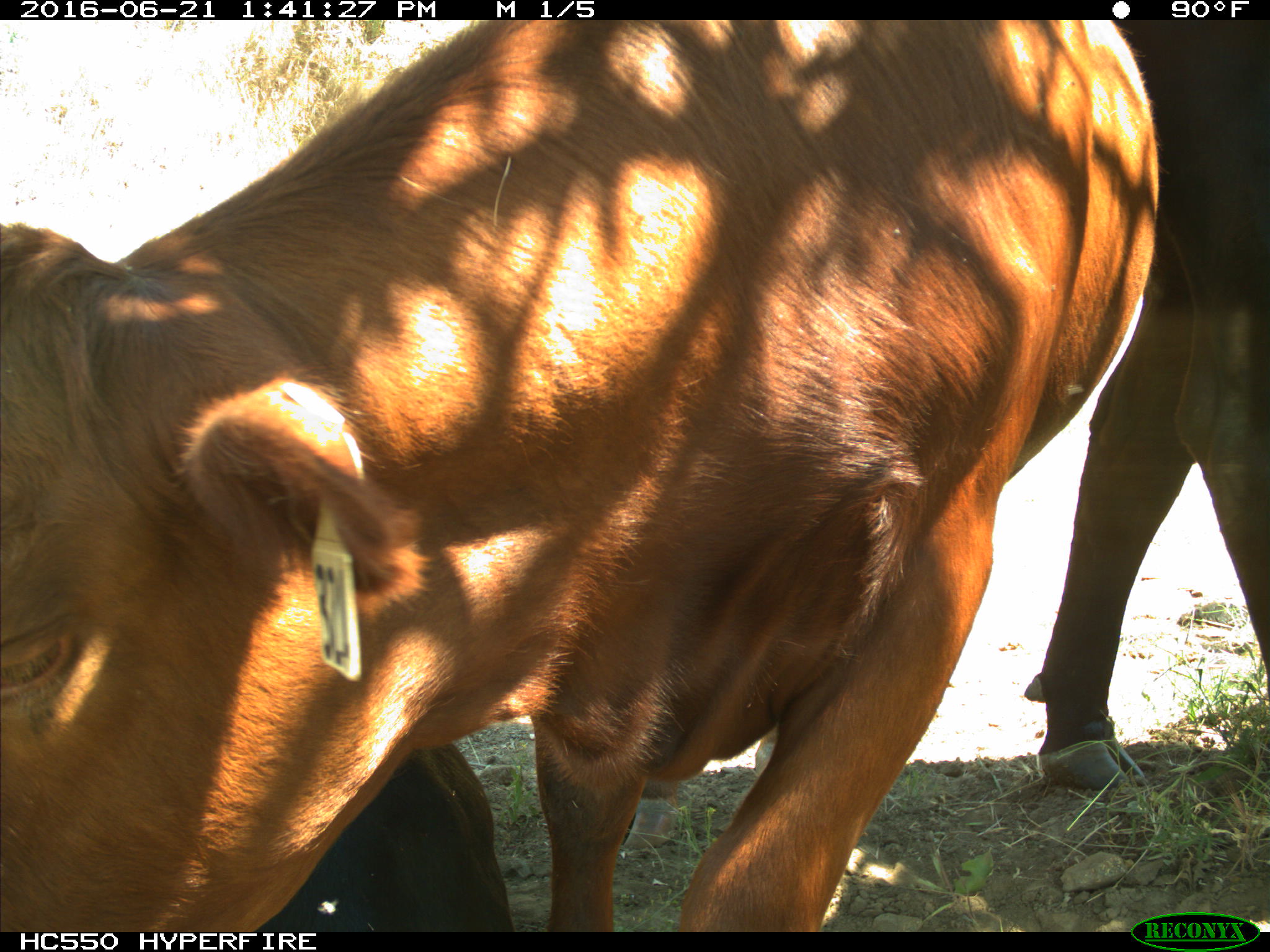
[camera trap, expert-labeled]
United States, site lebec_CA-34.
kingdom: Animalia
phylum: Chordata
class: Mammalia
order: Artiodactyla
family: Bovidae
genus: Bos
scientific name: Bos taurus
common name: domestic cow